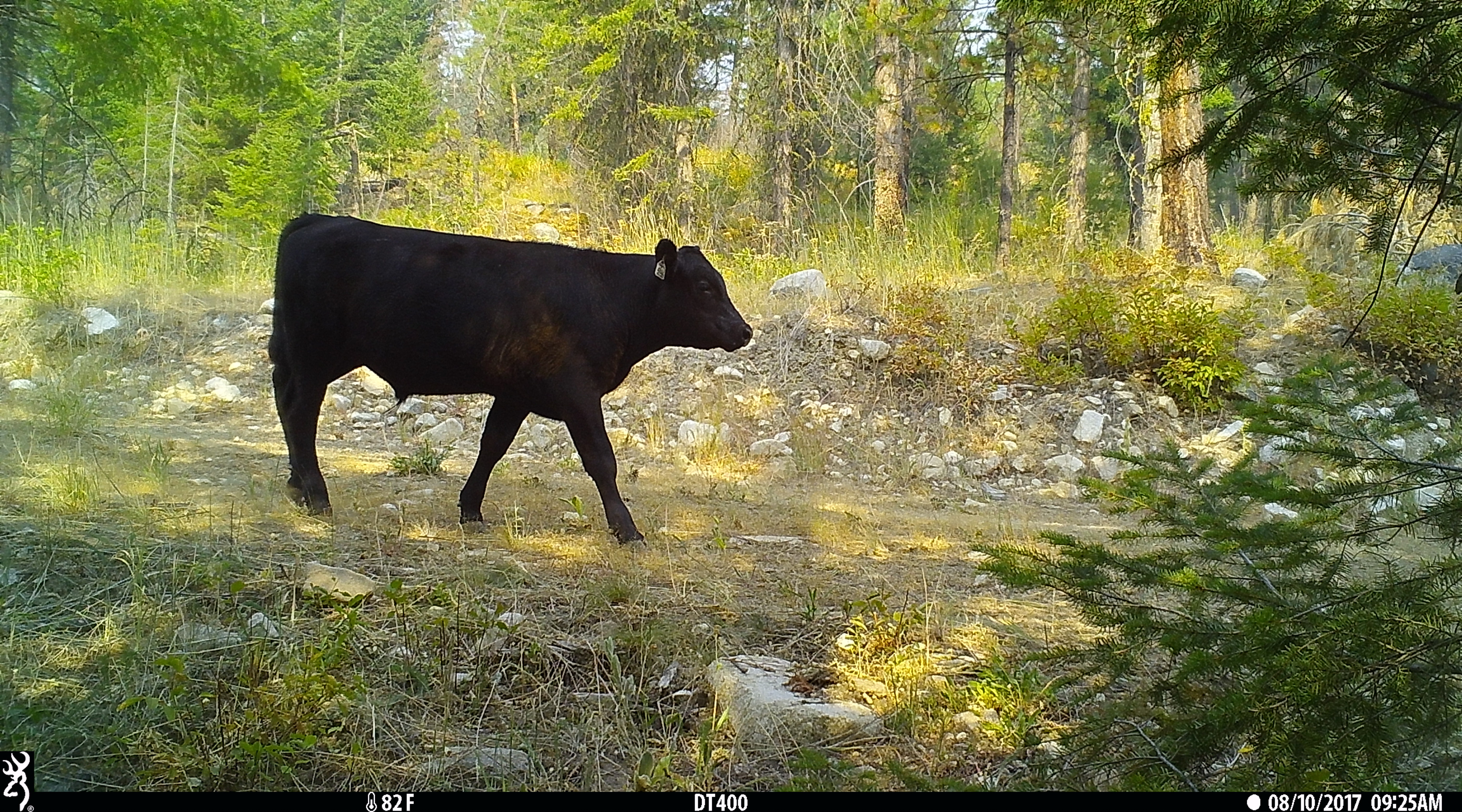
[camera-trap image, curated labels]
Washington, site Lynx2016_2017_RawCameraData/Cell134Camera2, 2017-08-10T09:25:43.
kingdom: Animalia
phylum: Chordata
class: Mammalia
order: Artiodactyla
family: Bovidae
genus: Bos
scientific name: Bos taurus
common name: domestic cattle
Domestic cattle (Bos taurus). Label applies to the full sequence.